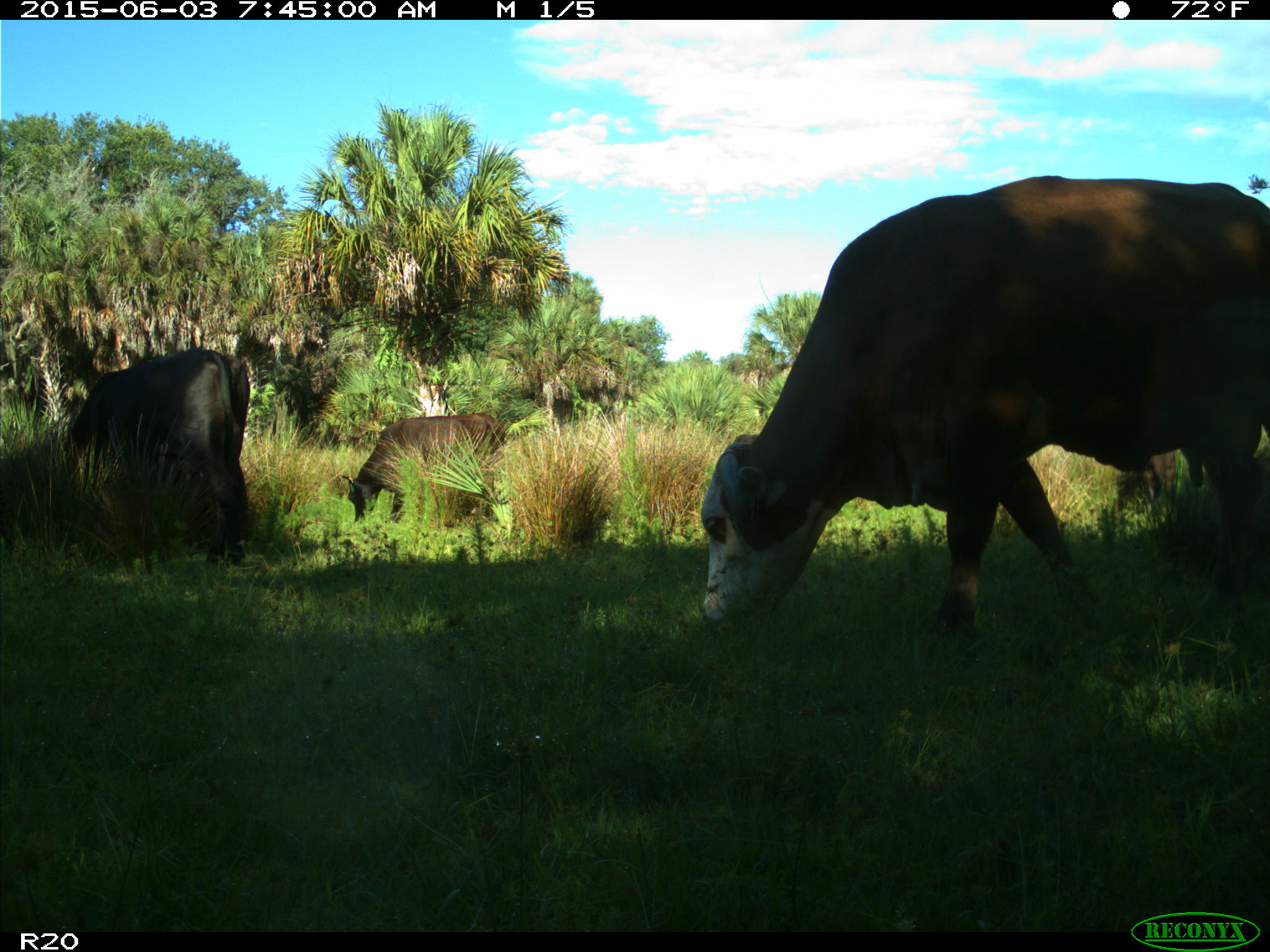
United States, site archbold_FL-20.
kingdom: Animalia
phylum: Chordata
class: Mammalia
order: Artiodactyla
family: Bovidae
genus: Bos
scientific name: Bos taurus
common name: domestic cow